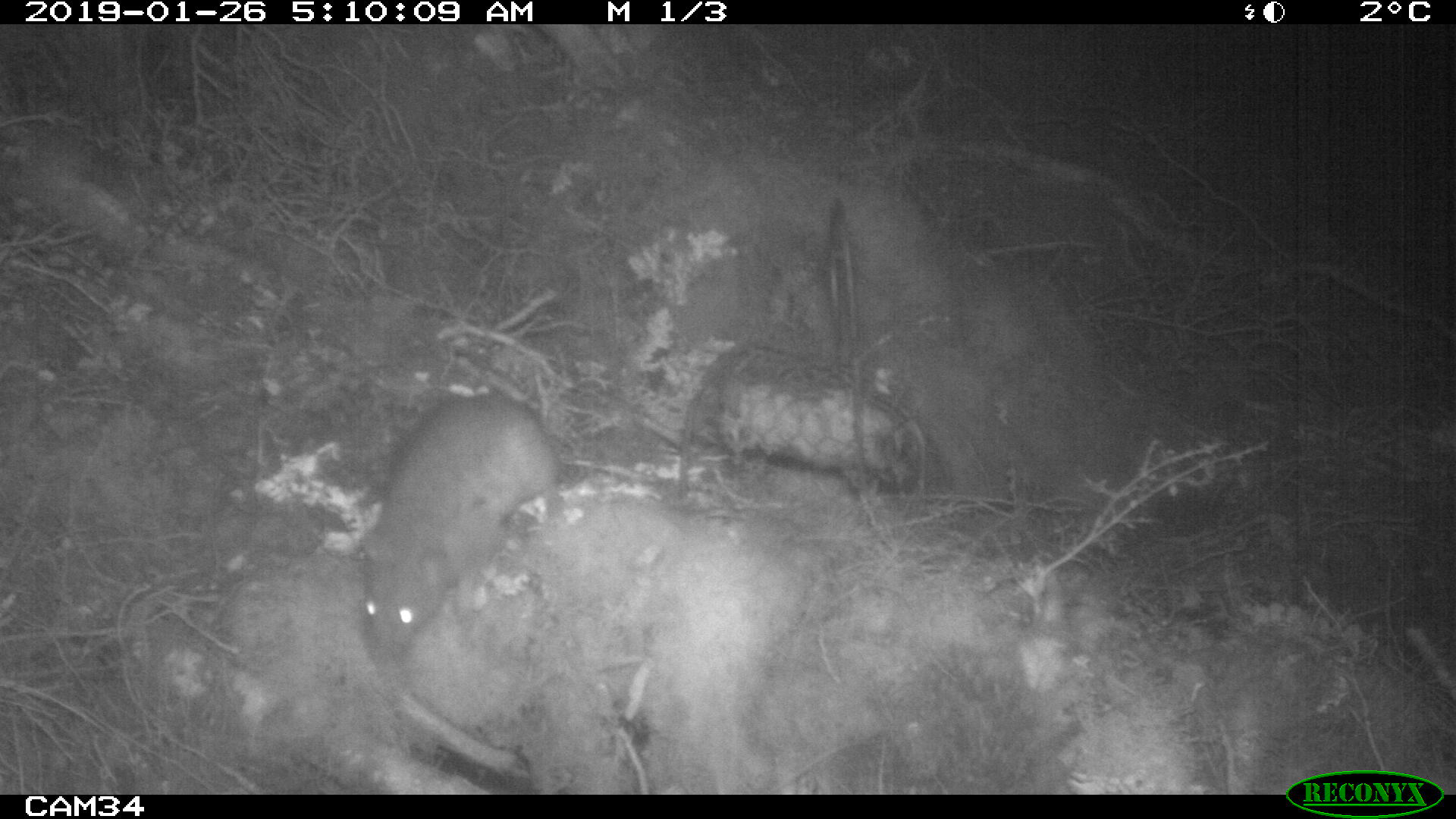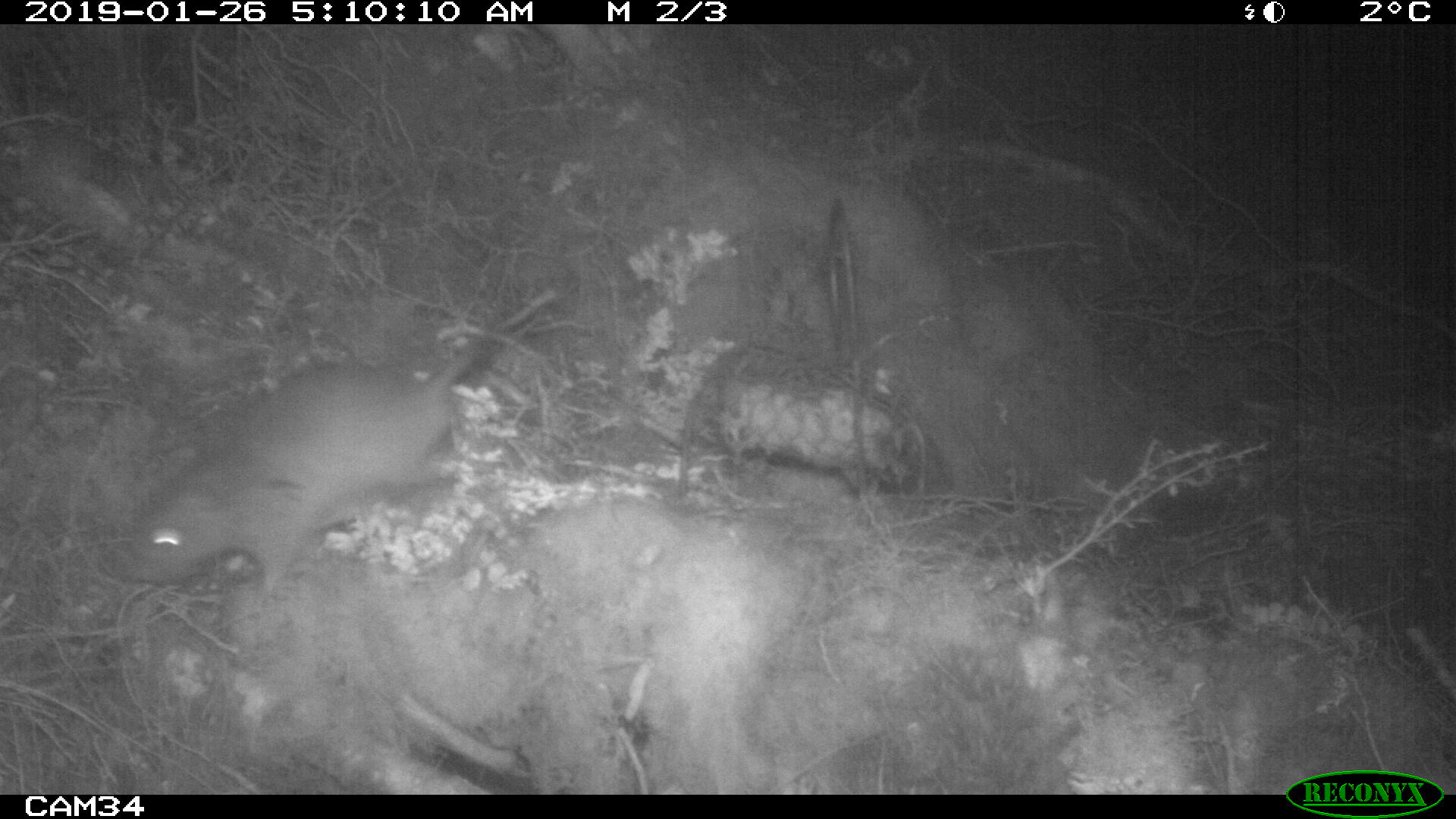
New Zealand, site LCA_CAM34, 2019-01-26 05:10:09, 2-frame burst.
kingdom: Animalia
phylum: Chordata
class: Mammalia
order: Rodentia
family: Muridae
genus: Rattus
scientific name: Rattus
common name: rat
Rat (Rattus).